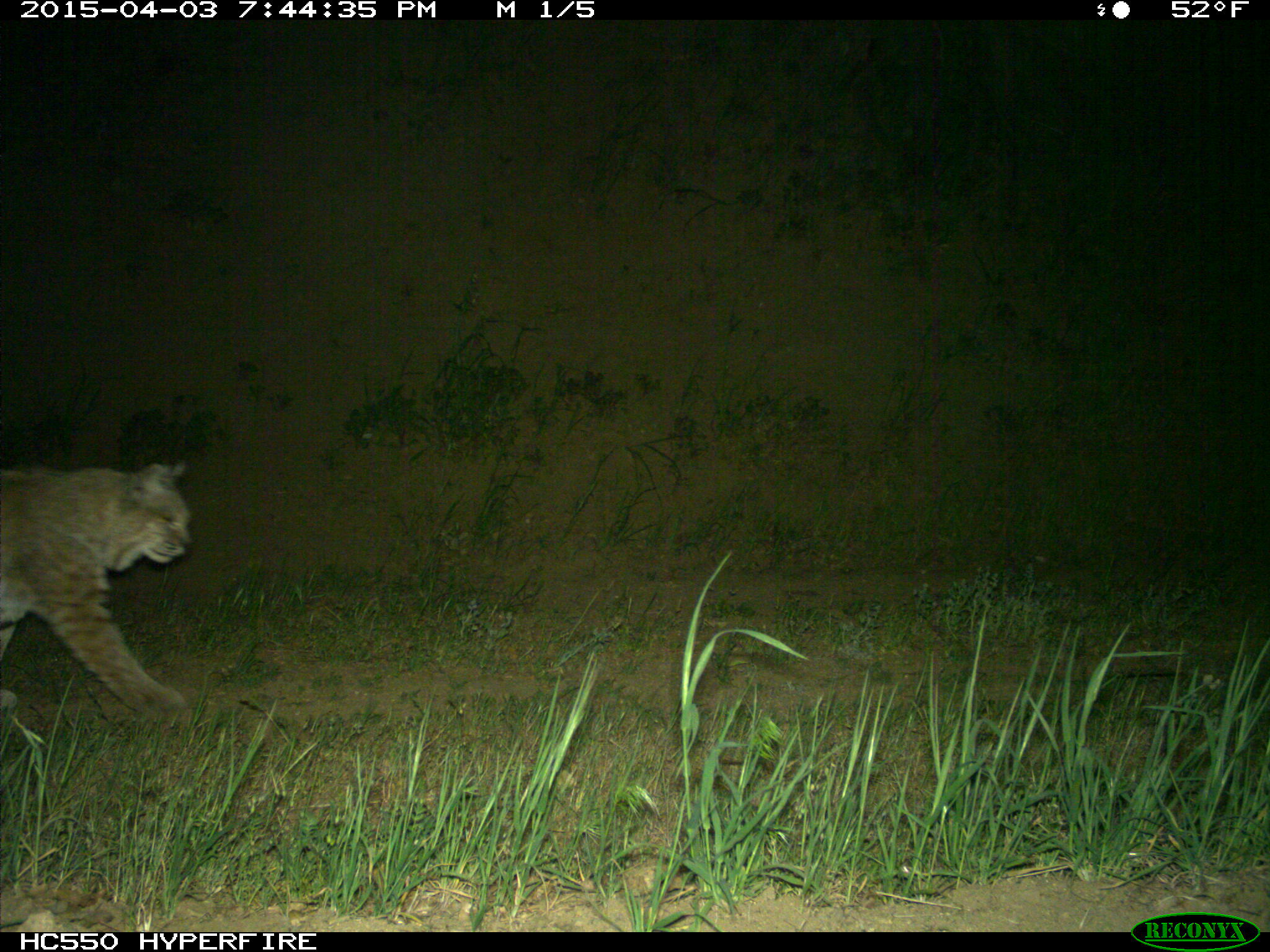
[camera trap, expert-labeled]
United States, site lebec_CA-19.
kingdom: Animalia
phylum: Chordata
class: Mammalia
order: Carnivora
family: Felidae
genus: Lynx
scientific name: Lynx rufus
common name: bobcat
Lynx rufus (bobcat).